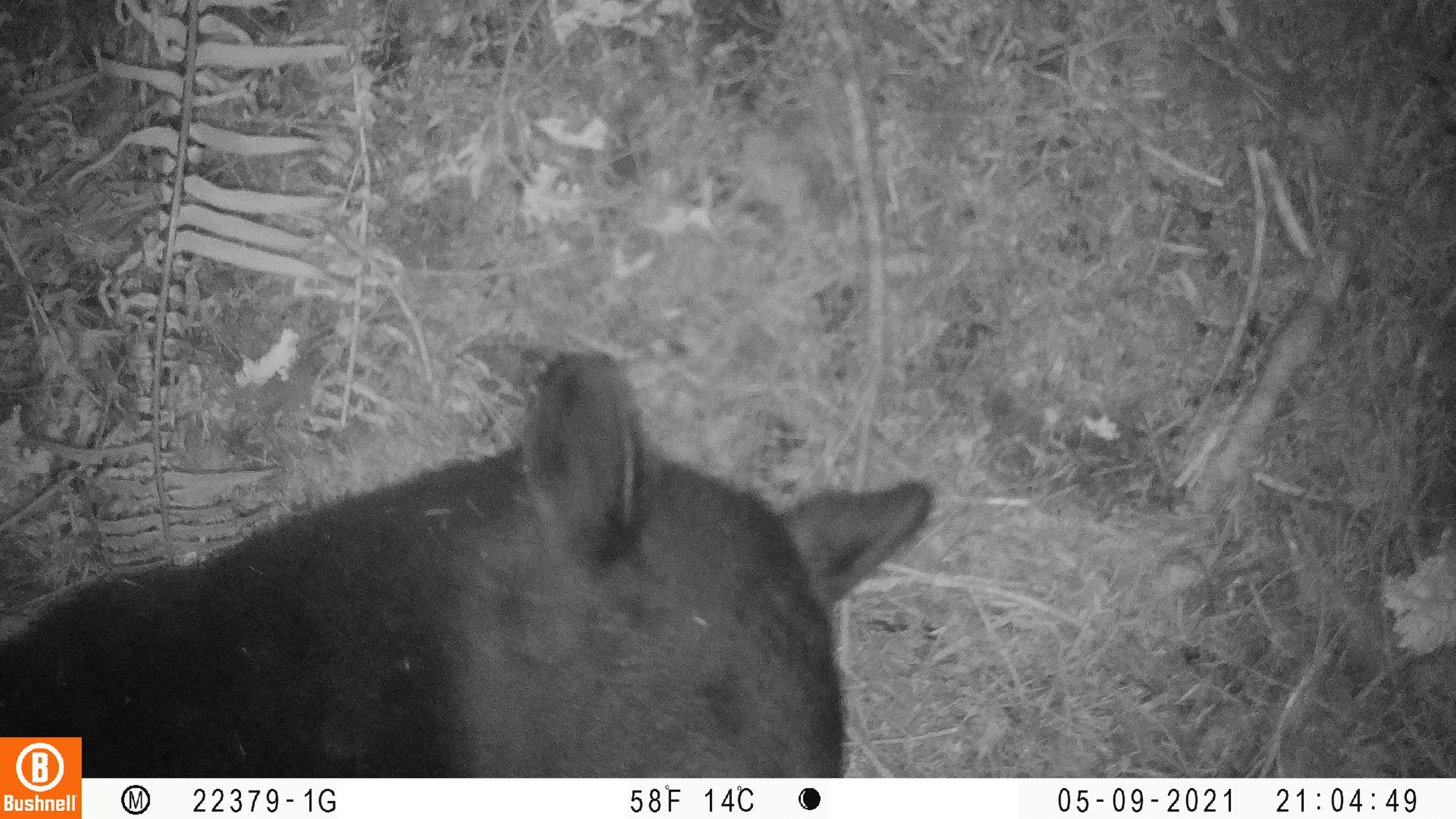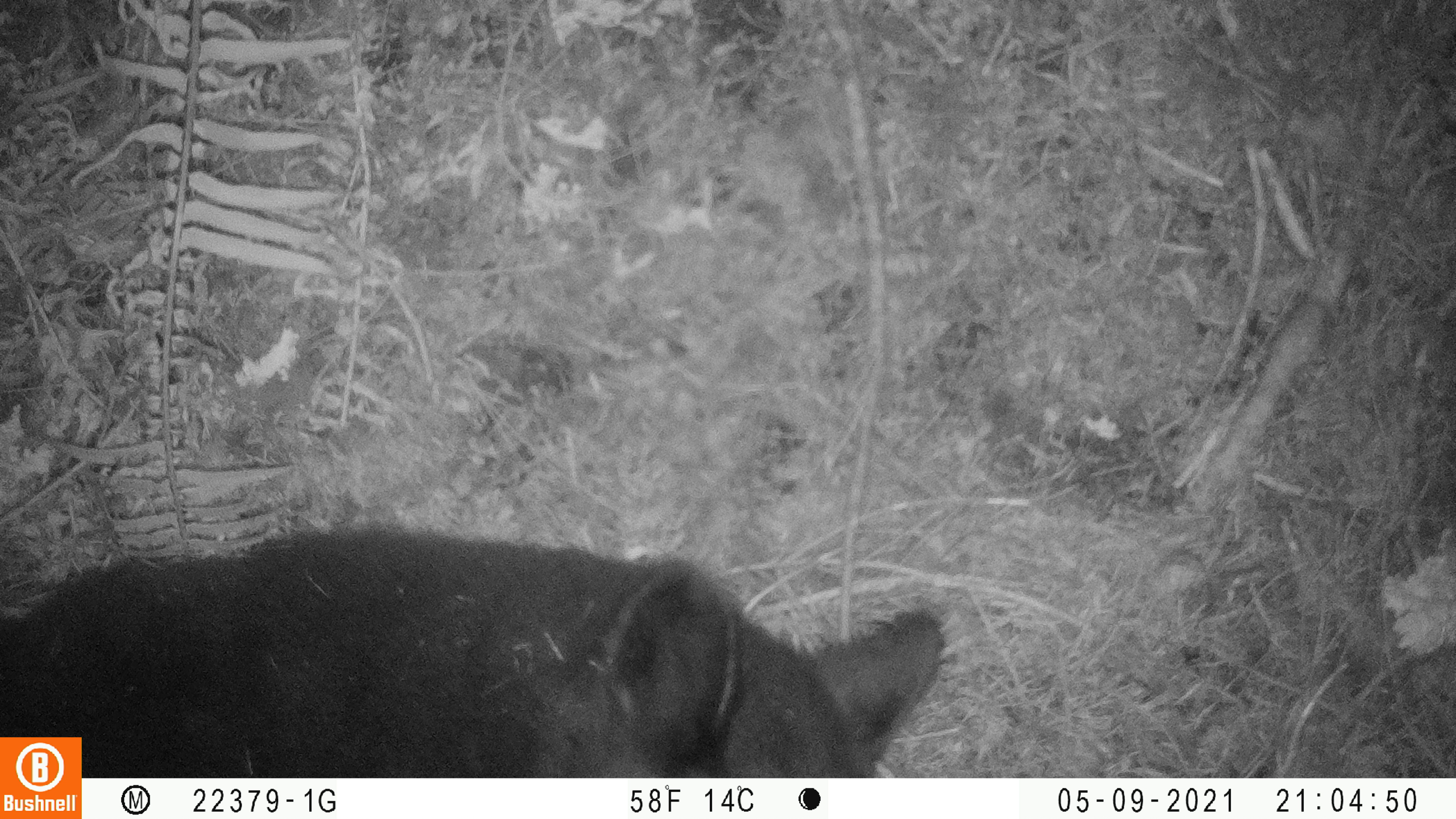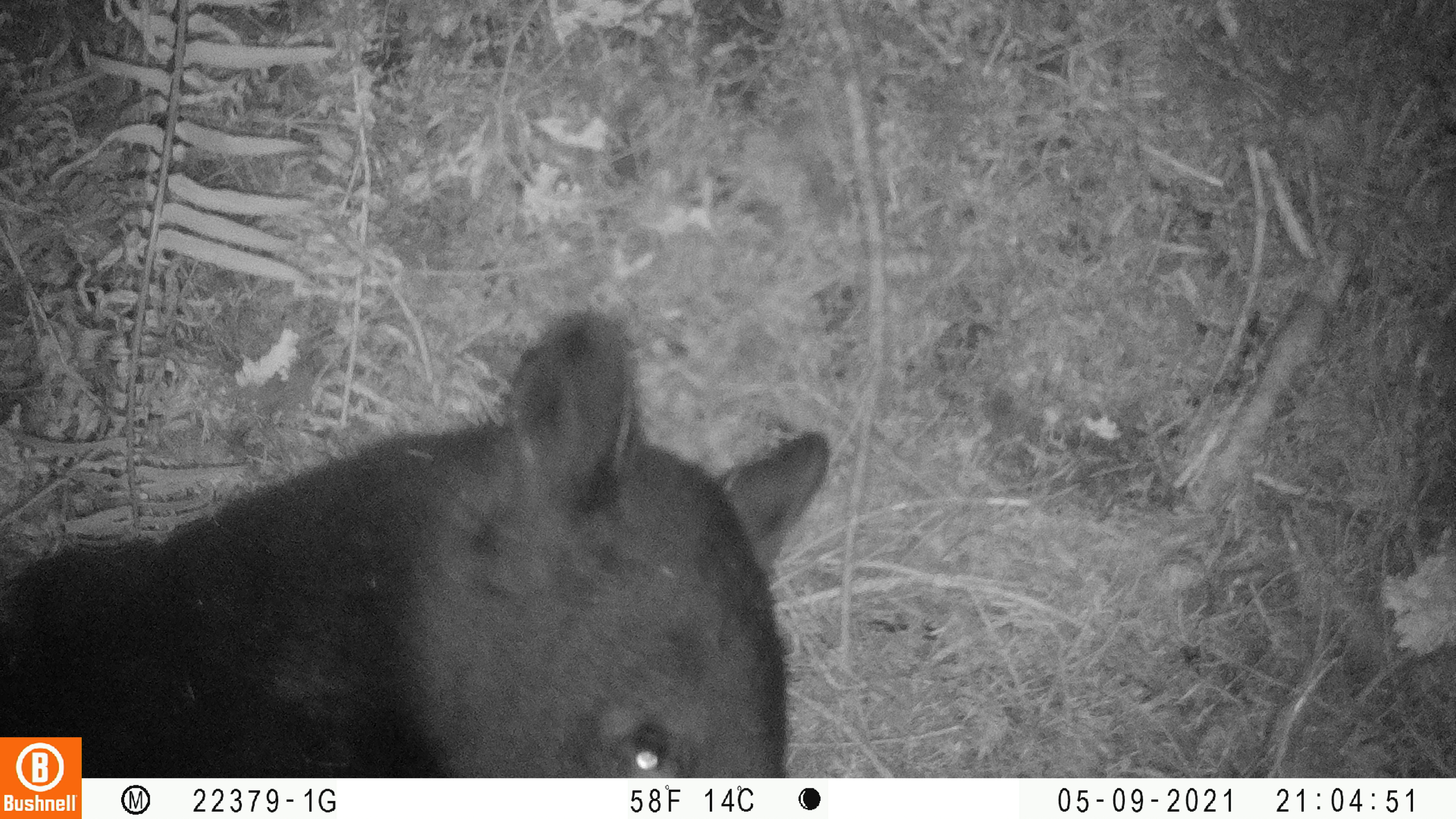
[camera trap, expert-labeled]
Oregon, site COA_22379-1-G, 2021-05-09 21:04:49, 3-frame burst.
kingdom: Animalia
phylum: Chordata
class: Mammalia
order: Carnivora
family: Ursidae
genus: Ursus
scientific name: Ursus americanus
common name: american black bear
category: black bear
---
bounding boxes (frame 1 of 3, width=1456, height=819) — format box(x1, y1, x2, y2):
black bear: box(82, 313, 952, 777)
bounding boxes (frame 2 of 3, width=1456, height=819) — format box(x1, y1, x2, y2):
black bear: box(83, 494, 965, 776)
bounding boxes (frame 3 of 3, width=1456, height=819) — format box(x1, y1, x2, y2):
black bear: box(84, 287, 862, 776)